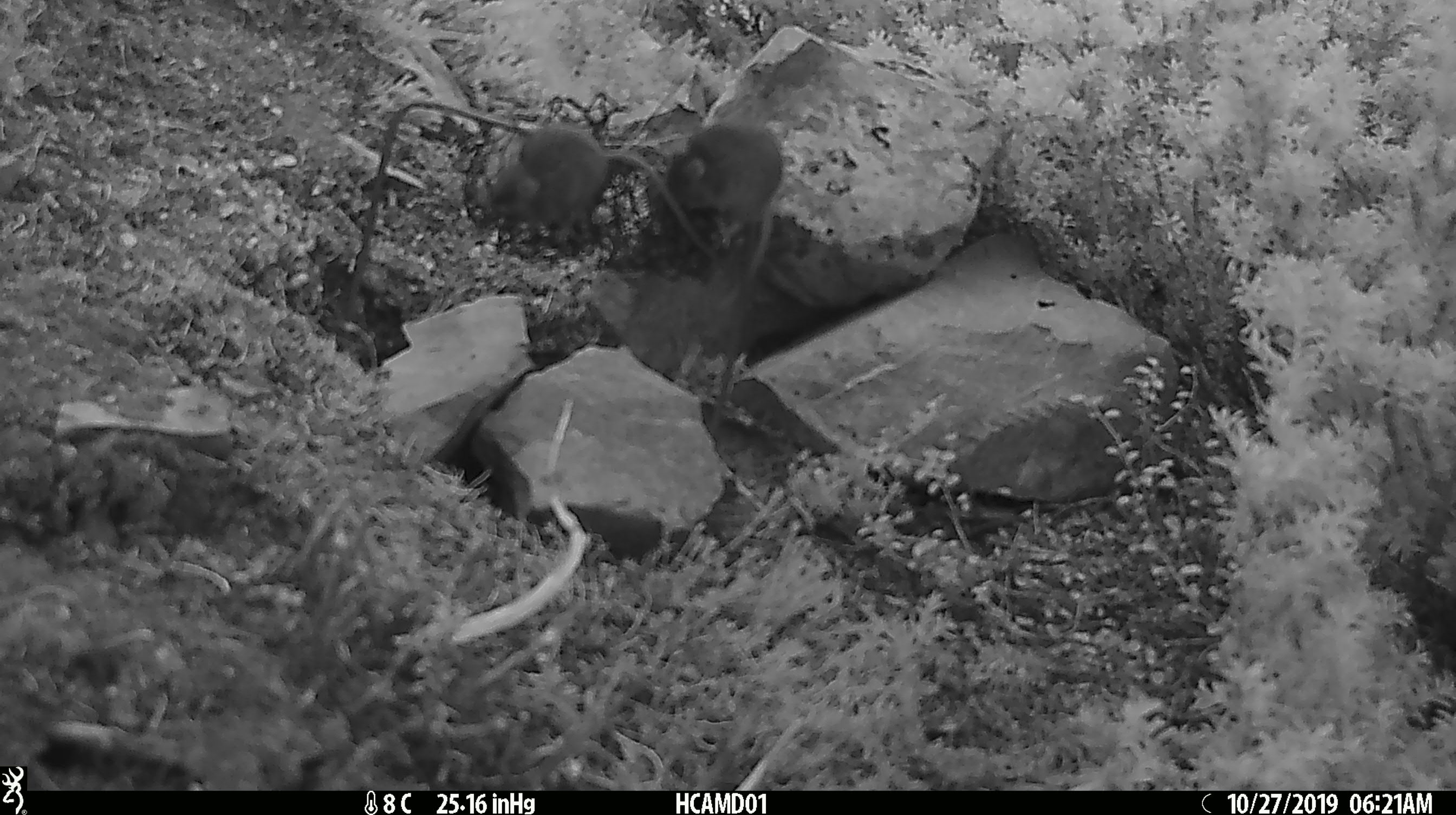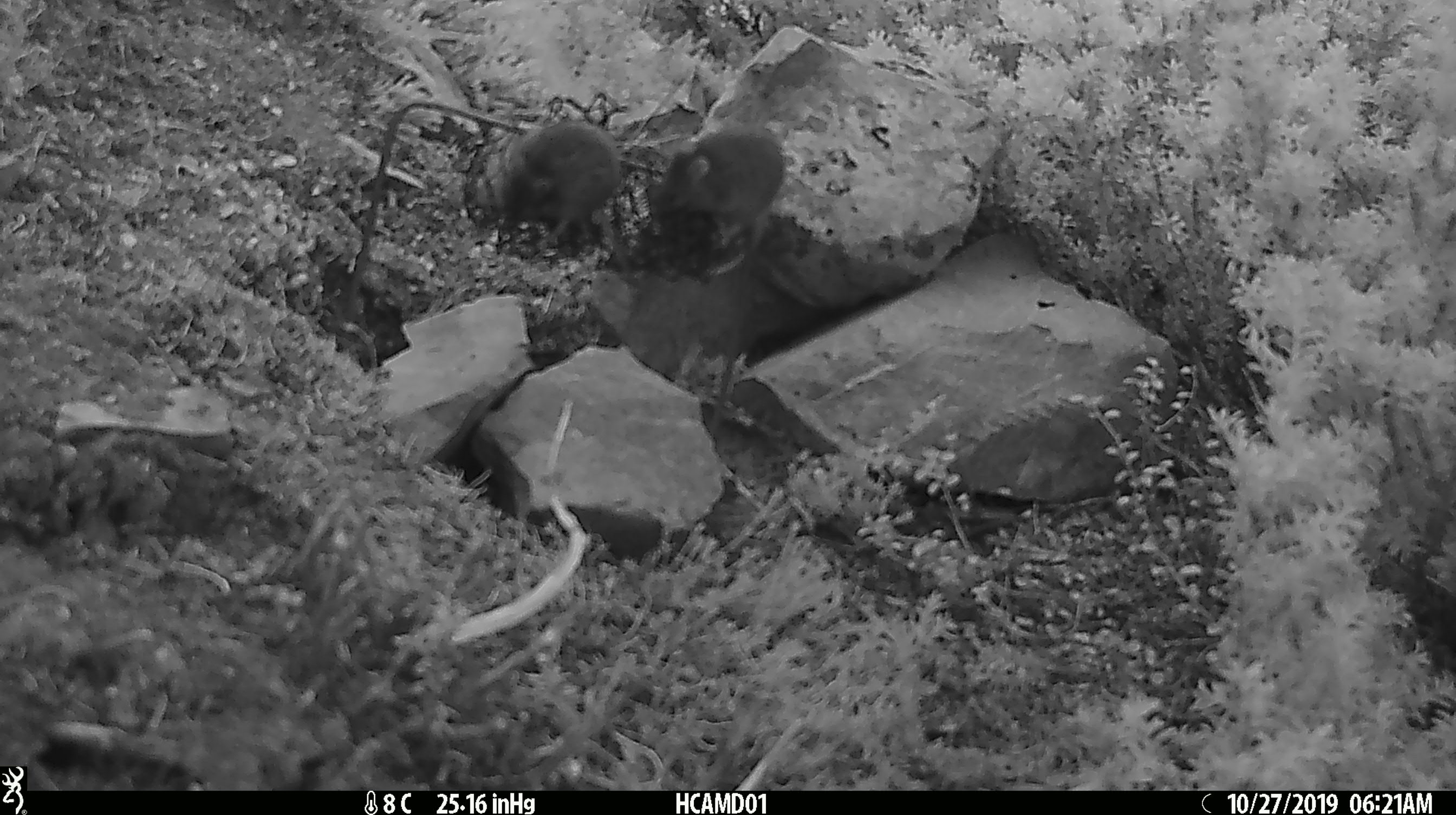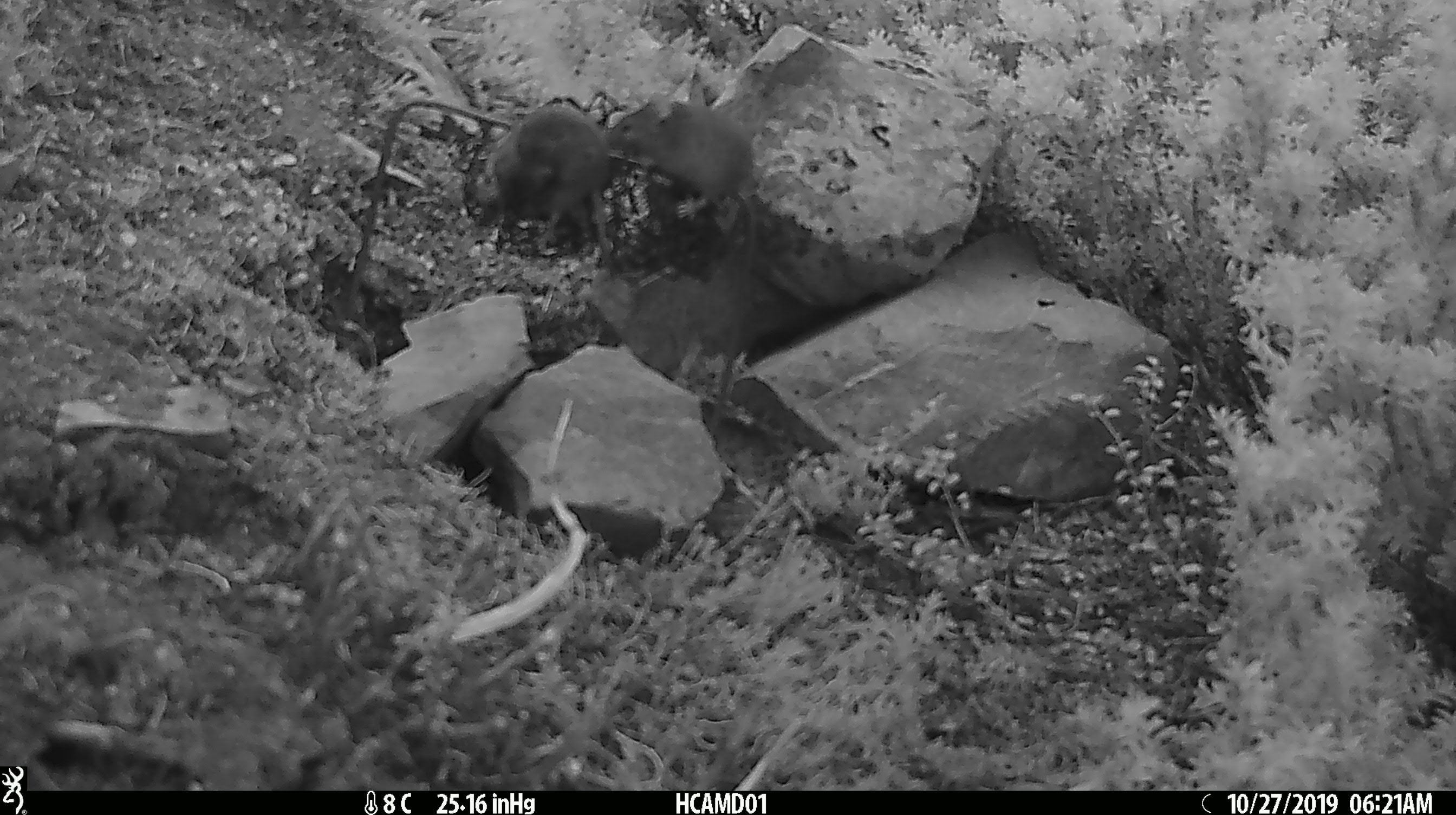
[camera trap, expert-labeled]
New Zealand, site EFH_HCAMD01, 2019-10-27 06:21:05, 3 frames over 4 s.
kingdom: Animalia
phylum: Chordata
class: Mammalia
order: Rodentia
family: Muridae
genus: Mus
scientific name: Mus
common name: mouse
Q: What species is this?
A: Mouse (Mus).